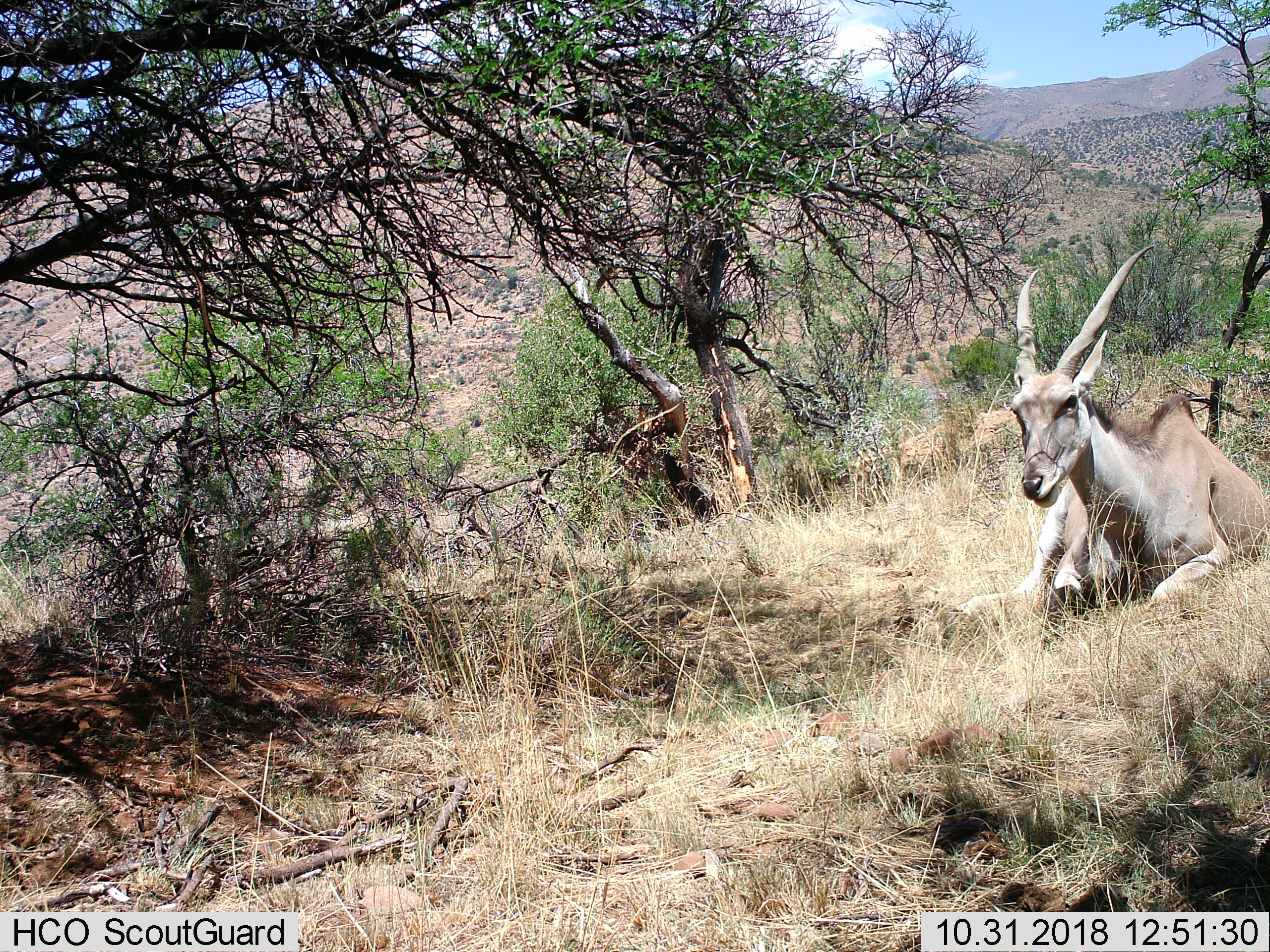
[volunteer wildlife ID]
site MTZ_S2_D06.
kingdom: Animalia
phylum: Chordata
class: Mammalia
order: Artiodactyla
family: Bovidae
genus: Tragelaphus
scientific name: Tragelaphus oryx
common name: eland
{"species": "eland (Tragelaphus oryx)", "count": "1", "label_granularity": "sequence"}